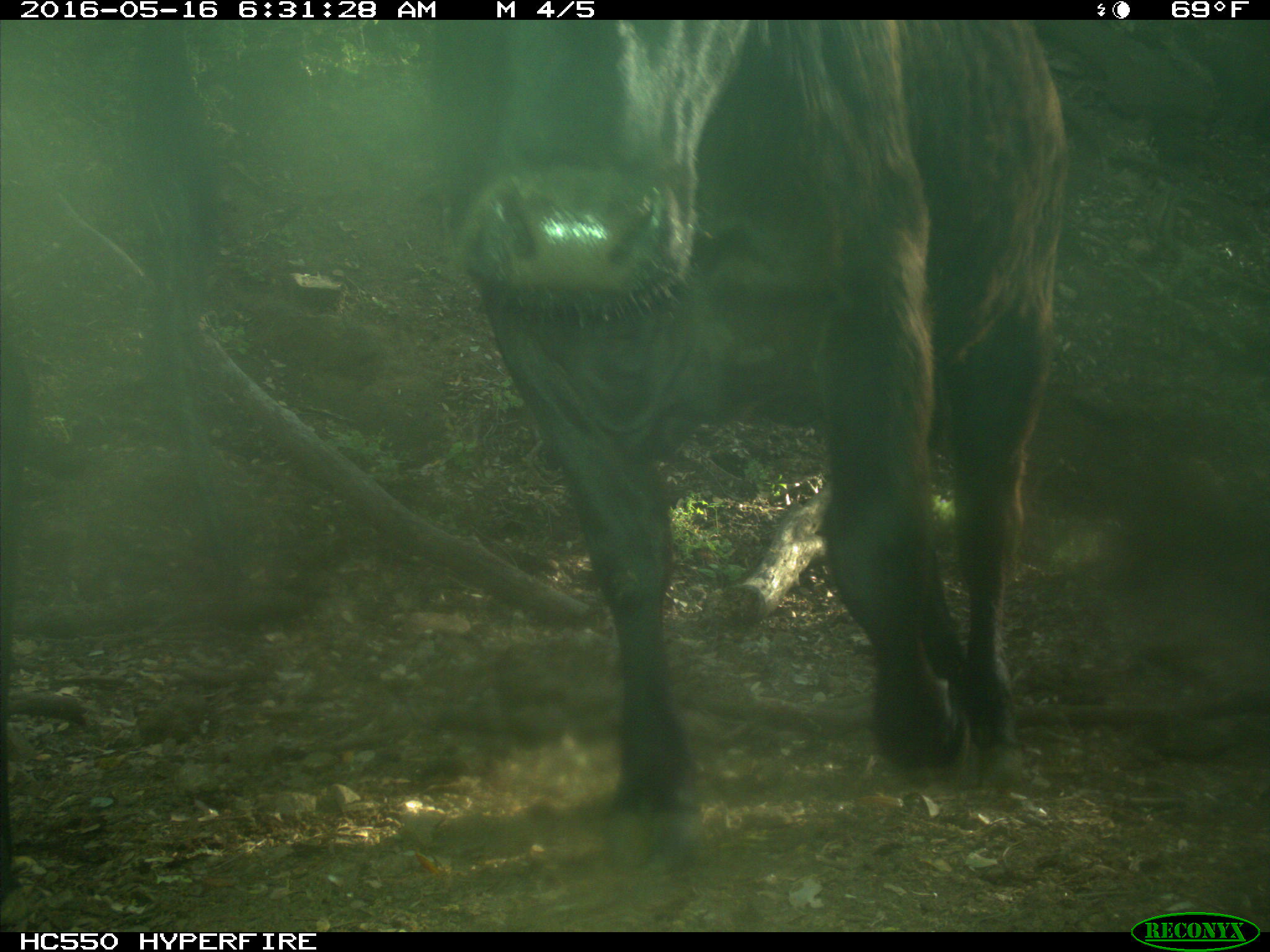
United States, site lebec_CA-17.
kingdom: Animalia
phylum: Chordata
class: Mammalia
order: Artiodactyla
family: Bovidae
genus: Bos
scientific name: Bos taurus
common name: domestic cow